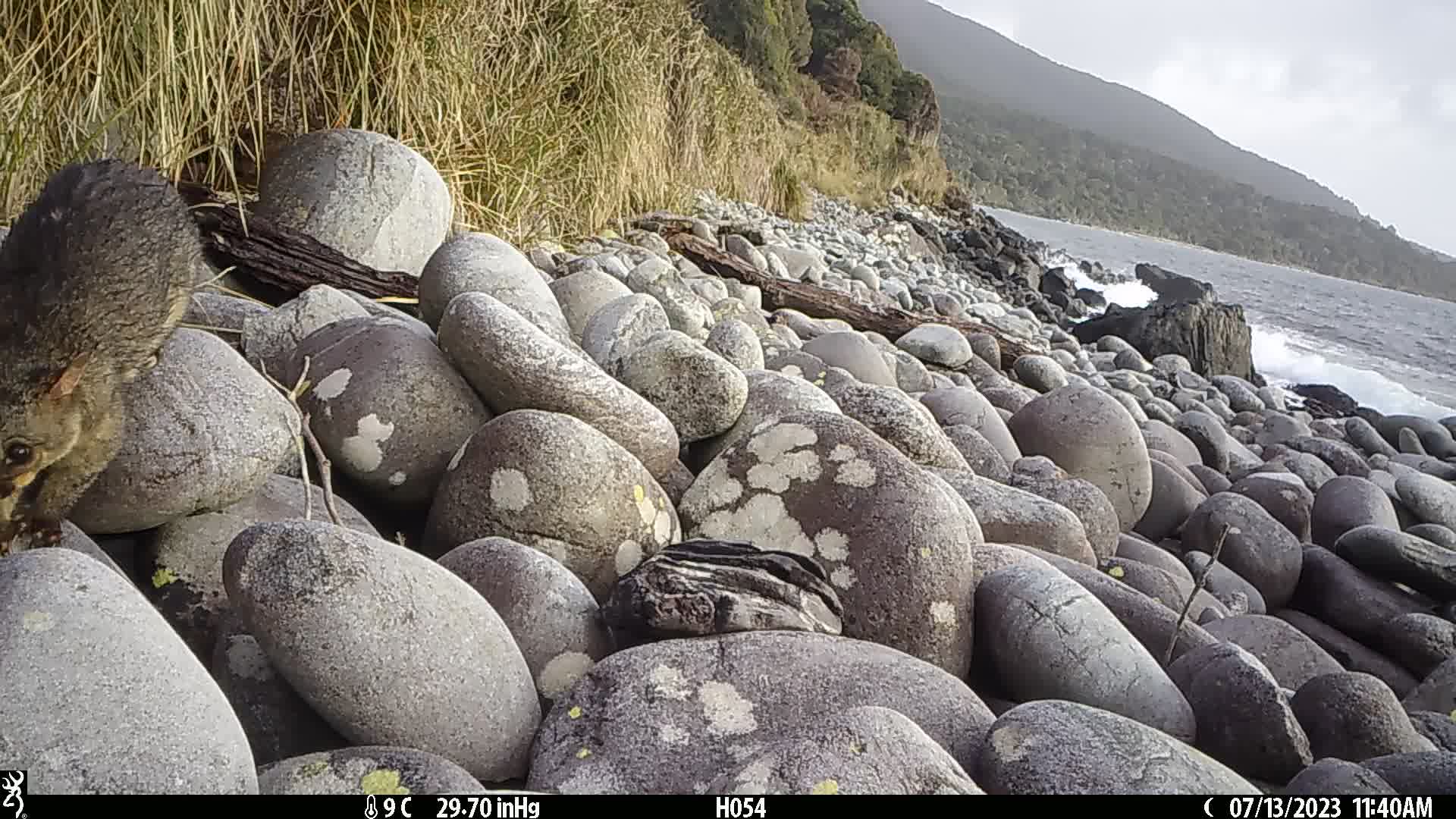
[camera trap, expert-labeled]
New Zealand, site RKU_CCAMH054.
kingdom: Animalia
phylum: Chordata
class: Mammalia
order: Diprotodontia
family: Phalangeridae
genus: Trichosurus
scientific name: Trichosurus vulpecula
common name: common brushtail possum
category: possum